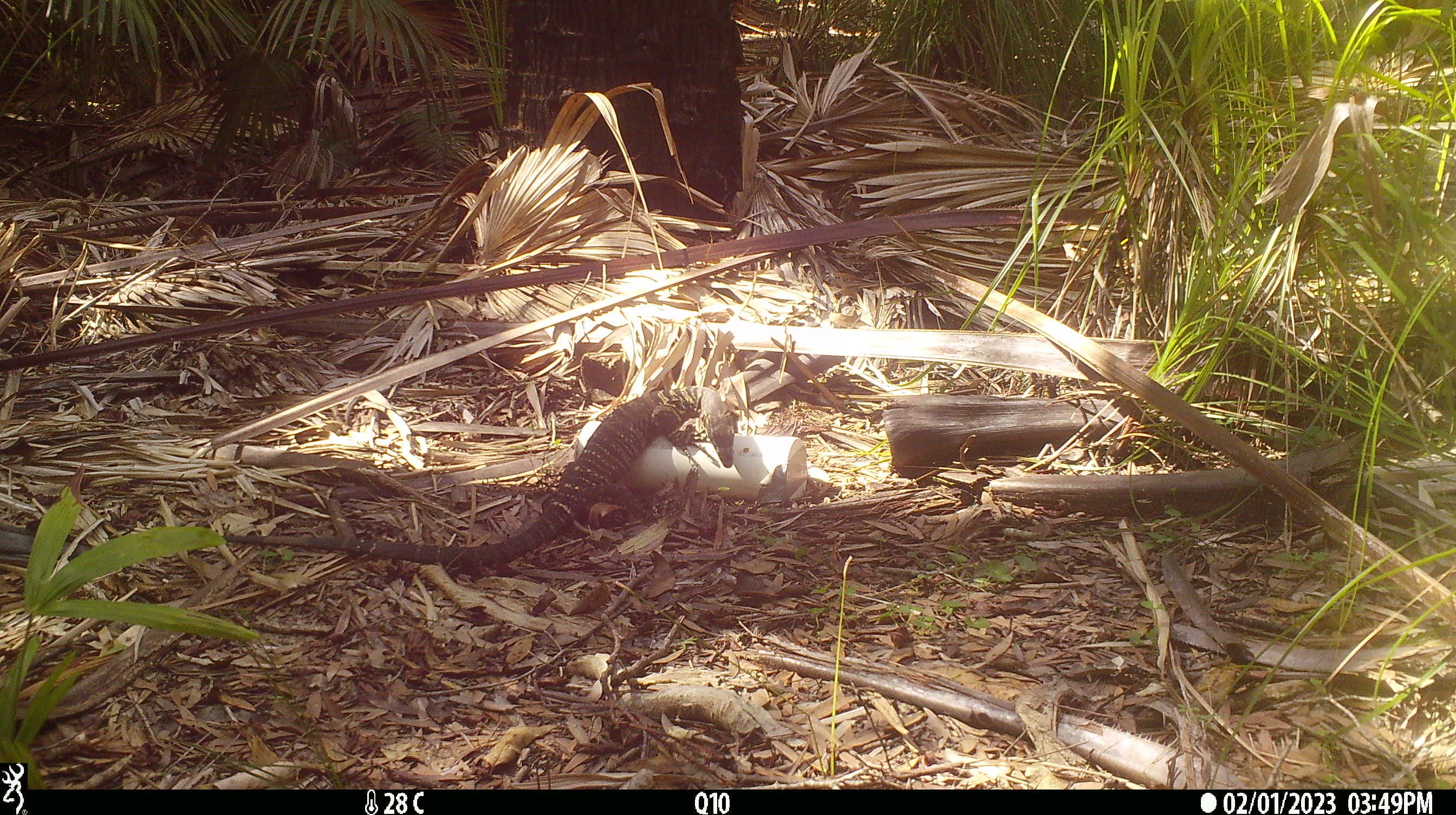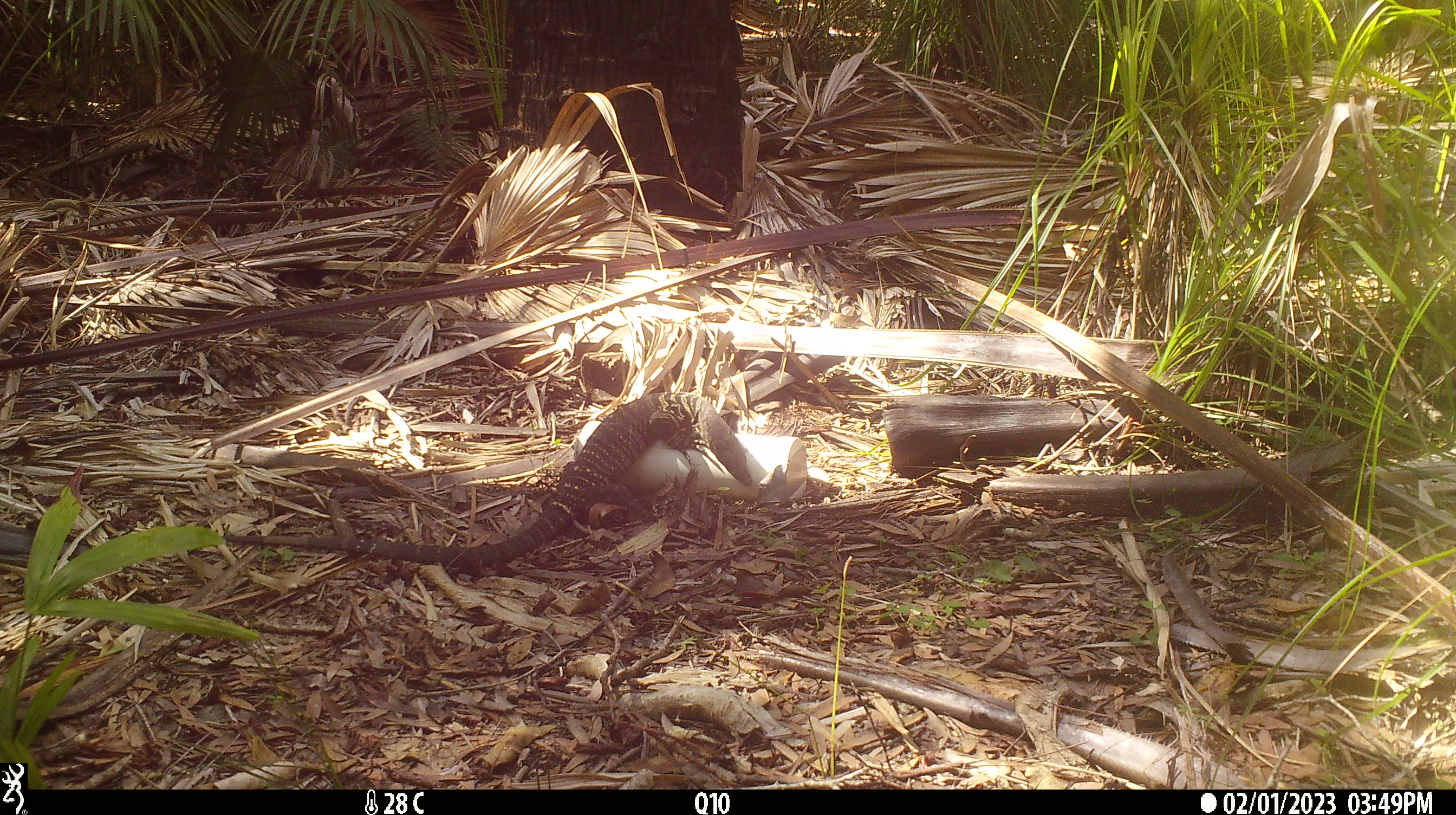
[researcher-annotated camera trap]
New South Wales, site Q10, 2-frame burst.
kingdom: Animalia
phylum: Chordata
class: Reptilia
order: Squamata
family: Varanidae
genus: Varanus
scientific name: Varanus varius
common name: lace monitor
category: goanna